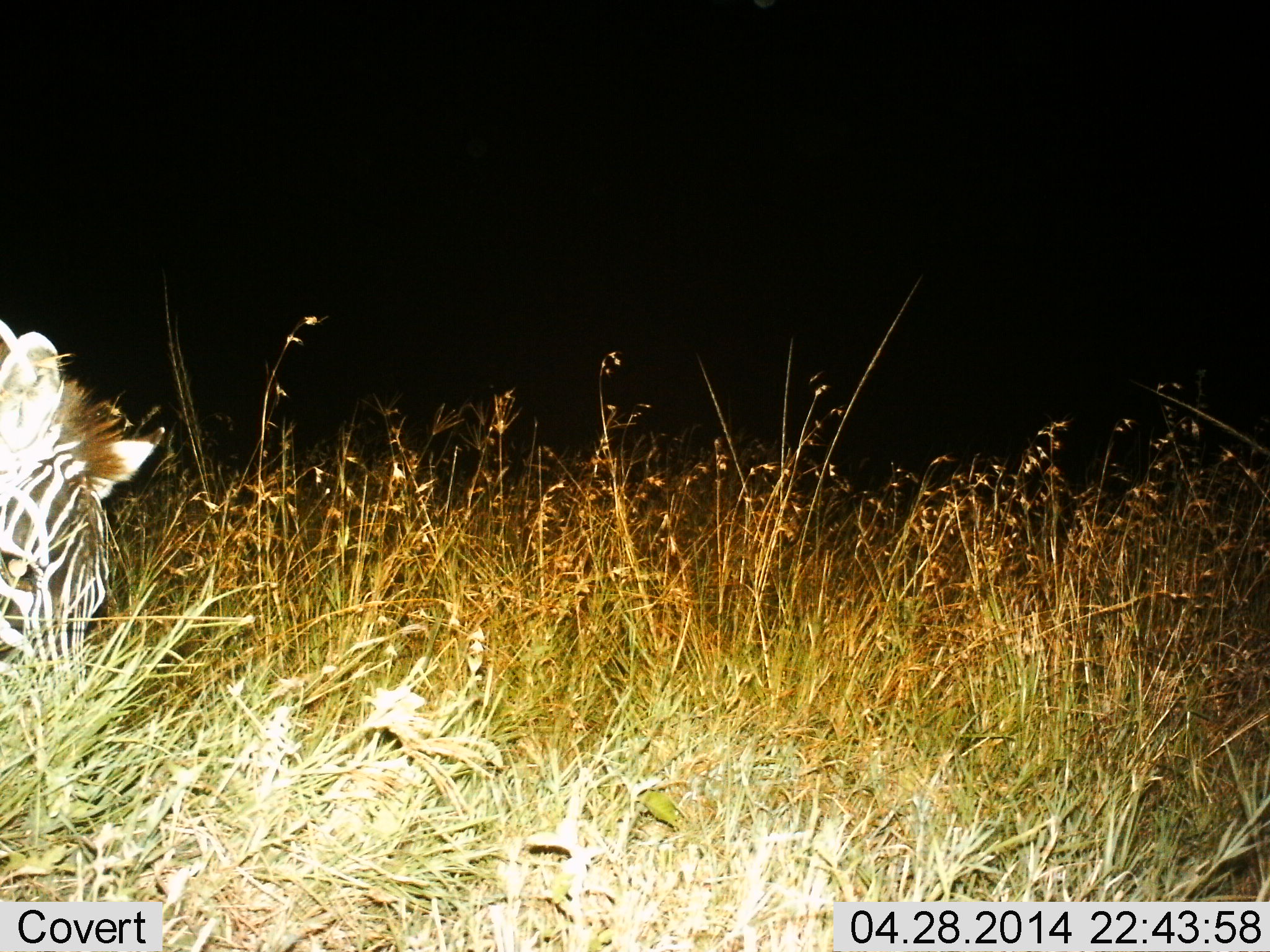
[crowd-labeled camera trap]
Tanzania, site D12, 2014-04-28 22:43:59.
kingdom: Animalia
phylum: Chordata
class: Mammalia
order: Perissodactyla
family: Equidae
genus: Equus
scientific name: Equus quagga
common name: plains zebra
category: zebra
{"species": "zebra (plains zebra) (Equus quagga)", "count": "1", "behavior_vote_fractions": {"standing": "0%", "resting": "10%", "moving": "0%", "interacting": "0%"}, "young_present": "0%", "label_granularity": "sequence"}